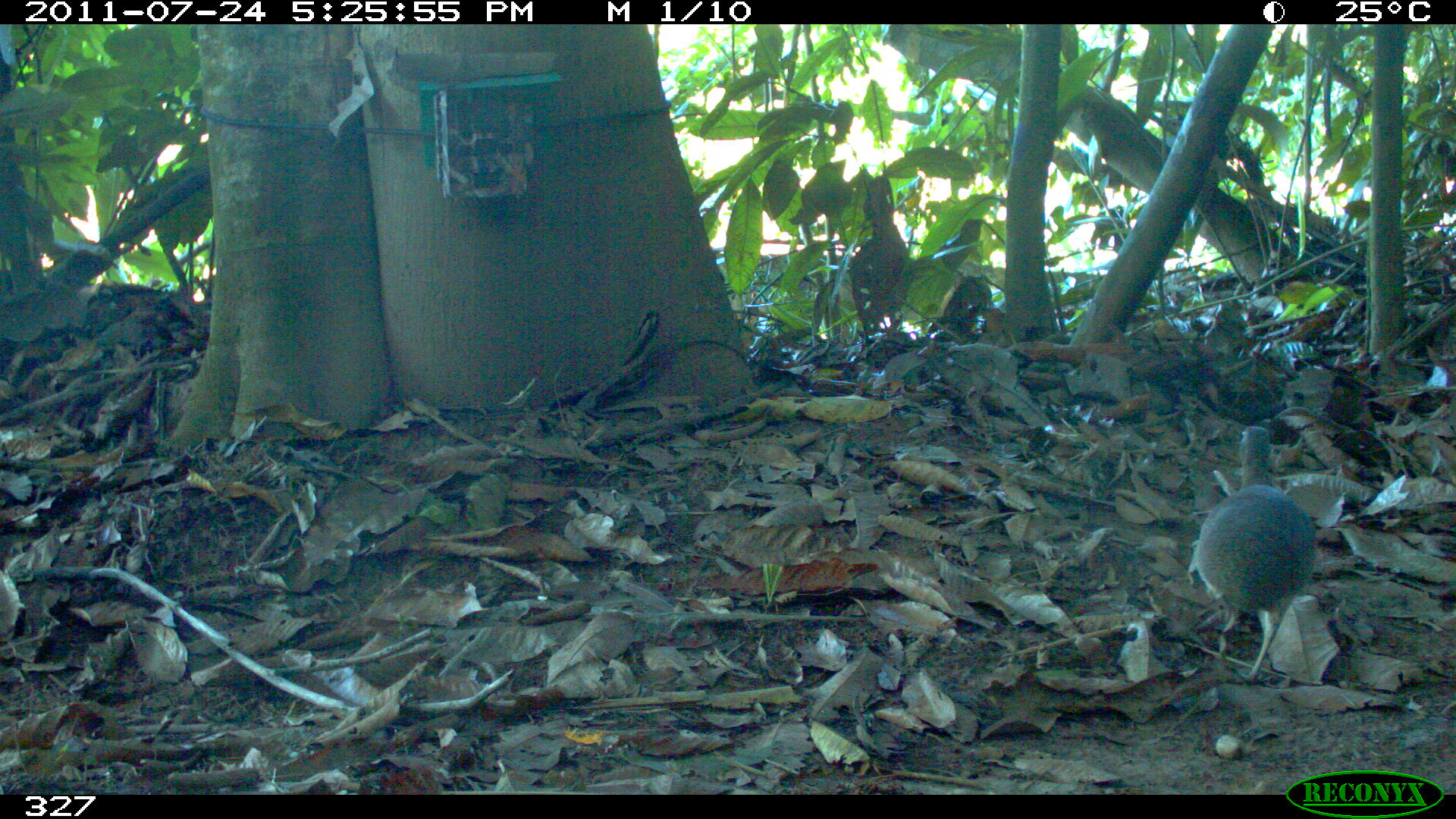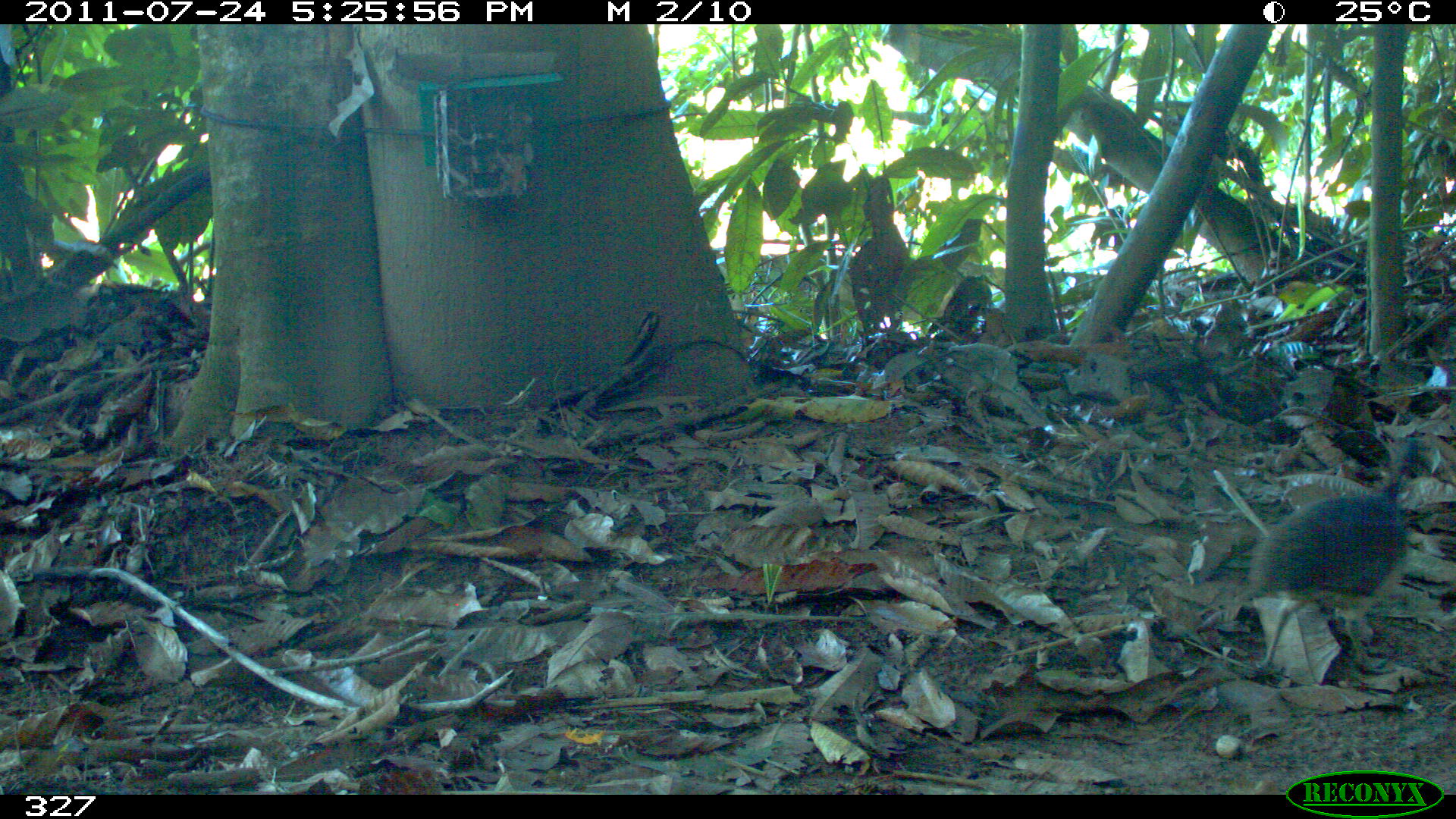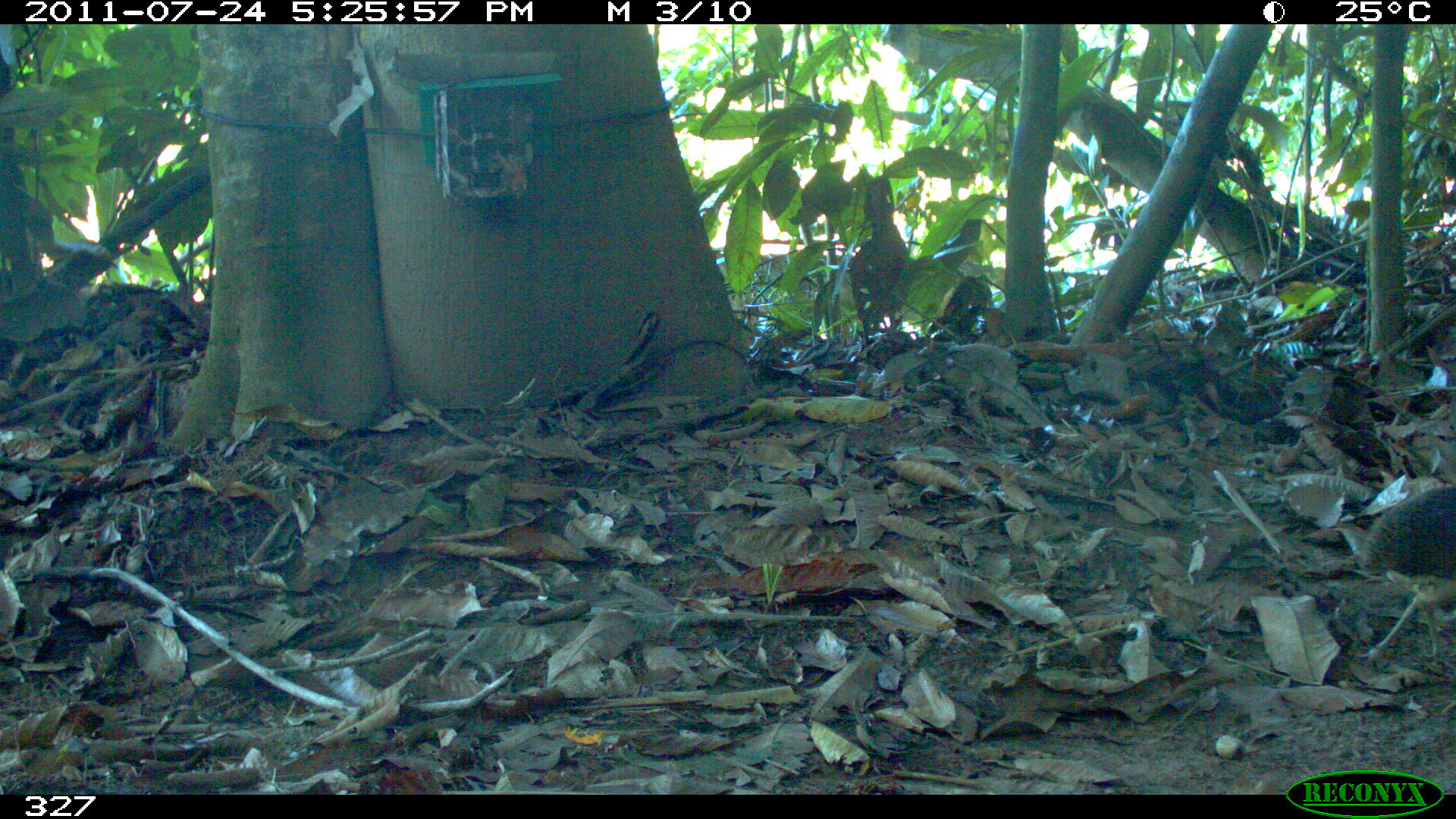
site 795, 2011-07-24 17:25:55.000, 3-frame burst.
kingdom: Animalia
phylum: Chordata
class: Aves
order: Galliformes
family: Phasianidae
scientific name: Phasianidae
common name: quails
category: quail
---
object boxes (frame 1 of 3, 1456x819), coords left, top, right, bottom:
quail: 1195, 425, 1316, 681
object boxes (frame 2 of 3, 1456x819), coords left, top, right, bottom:
quail: 1244, 438, 1436, 678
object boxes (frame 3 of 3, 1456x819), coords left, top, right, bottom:
quail: 1357, 485, 1456, 673